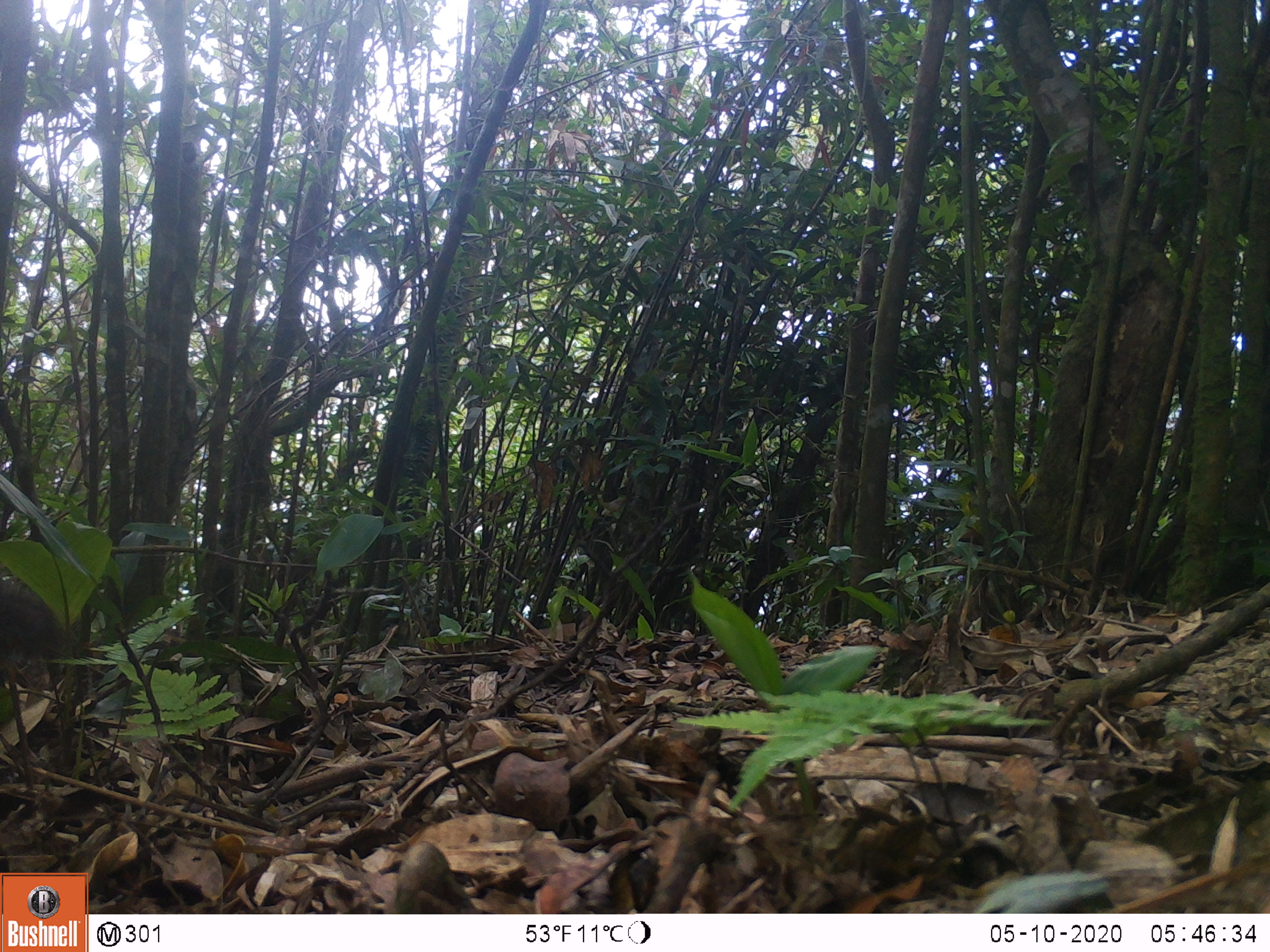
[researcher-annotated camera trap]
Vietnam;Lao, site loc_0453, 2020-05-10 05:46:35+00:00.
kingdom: Animalia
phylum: Chordata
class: Mammalia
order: Rodentia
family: Sciuridae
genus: Dremomys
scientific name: Dremomys rufigenis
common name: red-cheeked squirrel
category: red cheeked squirrel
Red cheeked squirrel (red-cheeked squirrel) (Dremomys rufigenis). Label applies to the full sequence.